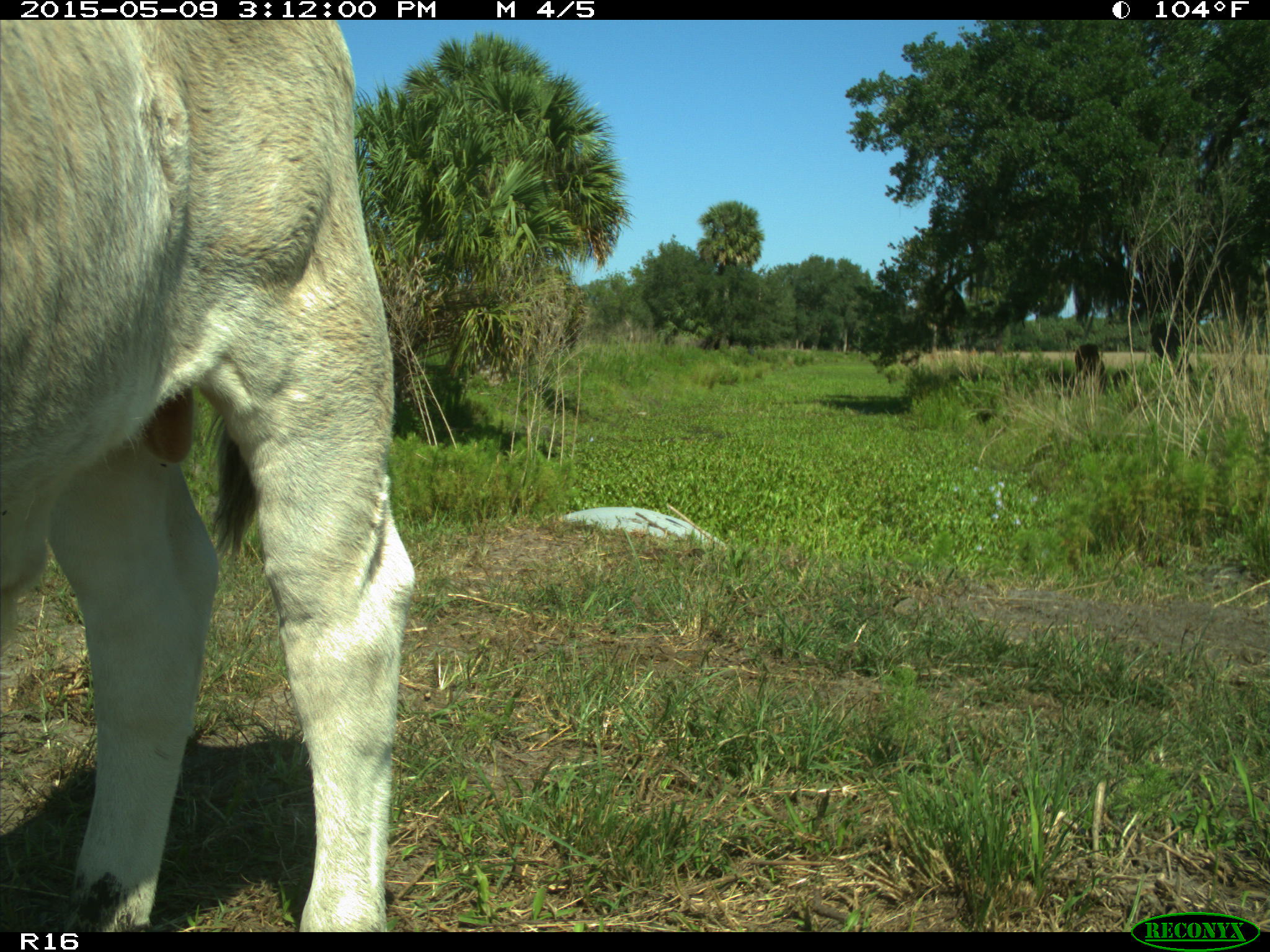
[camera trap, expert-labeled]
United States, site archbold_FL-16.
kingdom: Animalia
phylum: Chordata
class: Mammalia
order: Artiodactyla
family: Bovidae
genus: Bos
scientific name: Bos taurus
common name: domestic cow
Bos taurus (domestic cow).